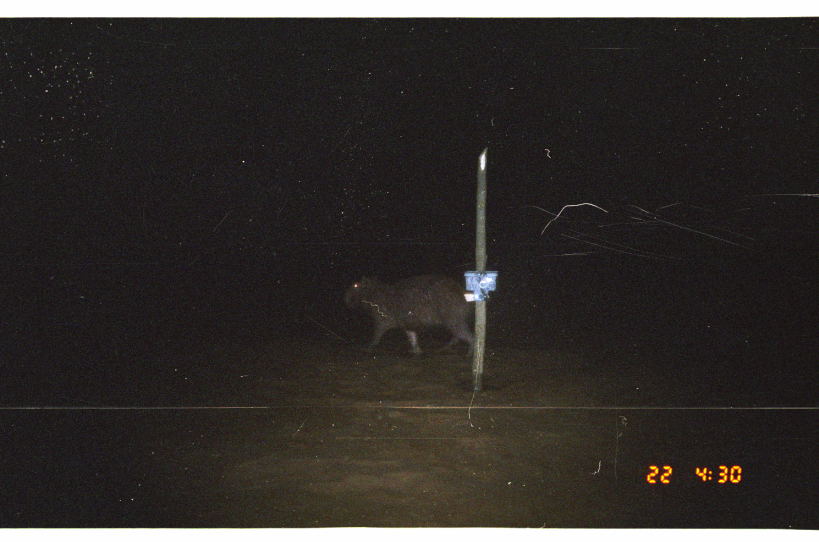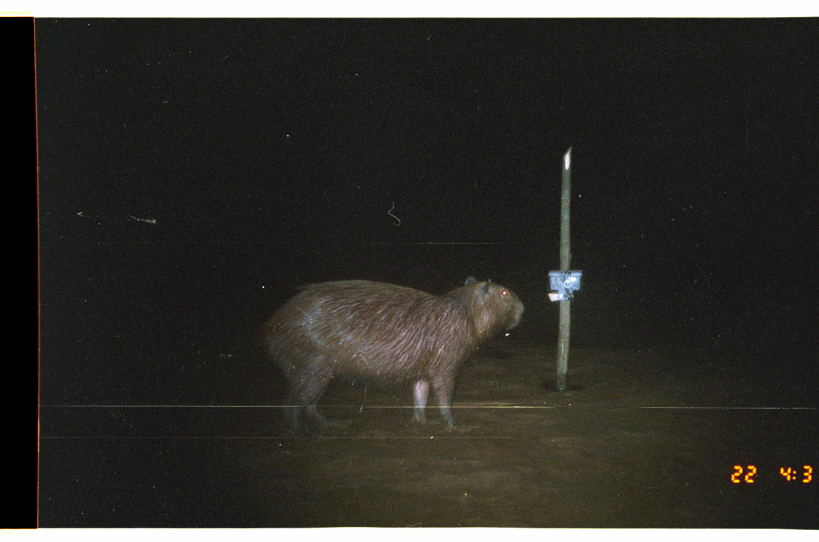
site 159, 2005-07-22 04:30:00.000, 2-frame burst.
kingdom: Animalia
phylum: Chordata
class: Mammalia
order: Rodentia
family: Caviidae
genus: Hydrochoerus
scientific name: Hydrochoerus hydrochaeris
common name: capybara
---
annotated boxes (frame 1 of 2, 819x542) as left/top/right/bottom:
hydrochoerus hydrochaeris: 339/271/480/362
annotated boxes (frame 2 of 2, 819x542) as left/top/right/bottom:
hydrochoerus hydrochaeris: 256/273/525/439